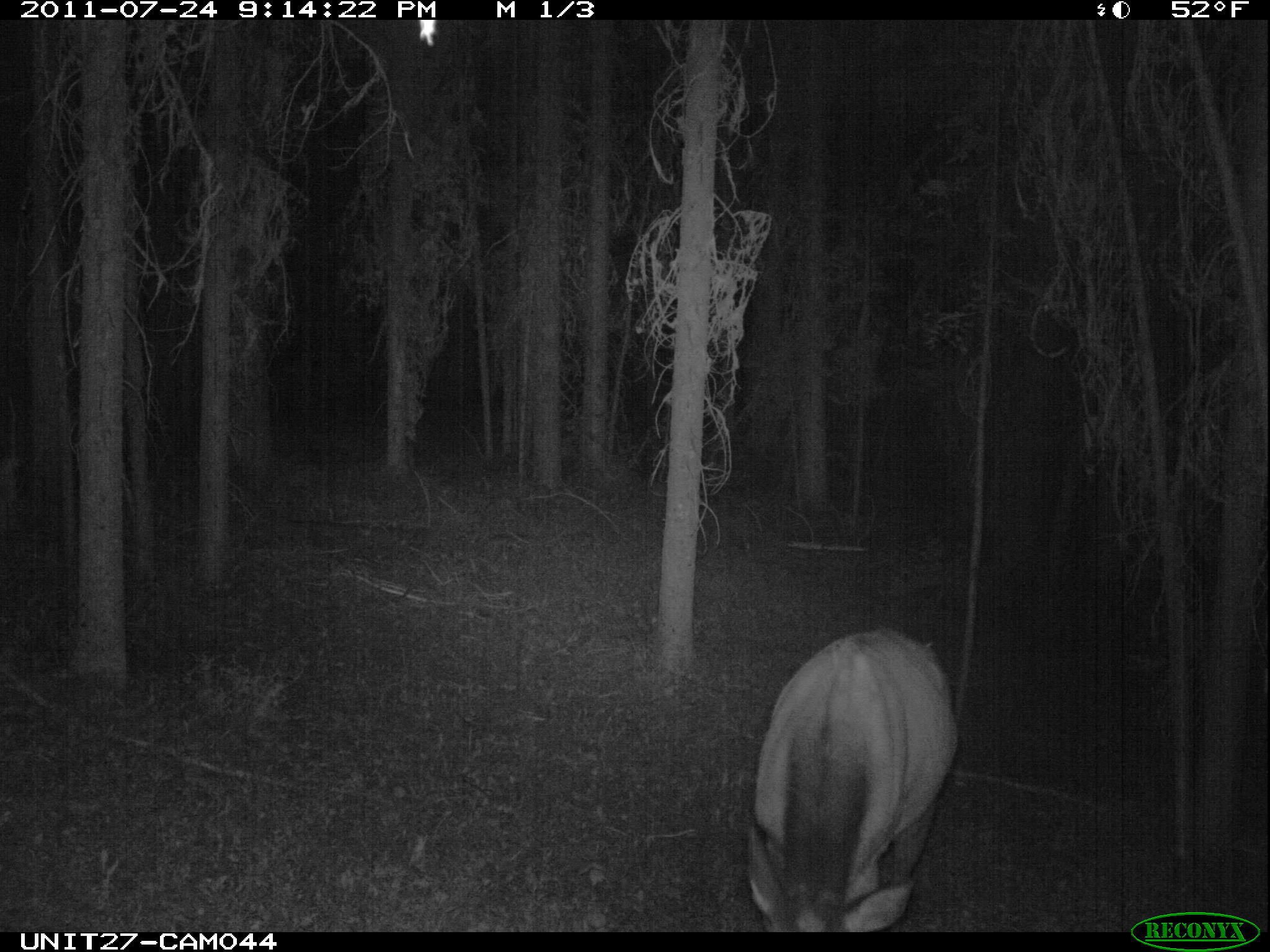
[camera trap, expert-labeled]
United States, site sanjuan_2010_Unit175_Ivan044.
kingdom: Animalia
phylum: Chordata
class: Mammalia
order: Artiodactyla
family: Cervidae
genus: Cervus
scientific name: Cervus elaphus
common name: red deer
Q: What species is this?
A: Cervus elaphus (red deer).